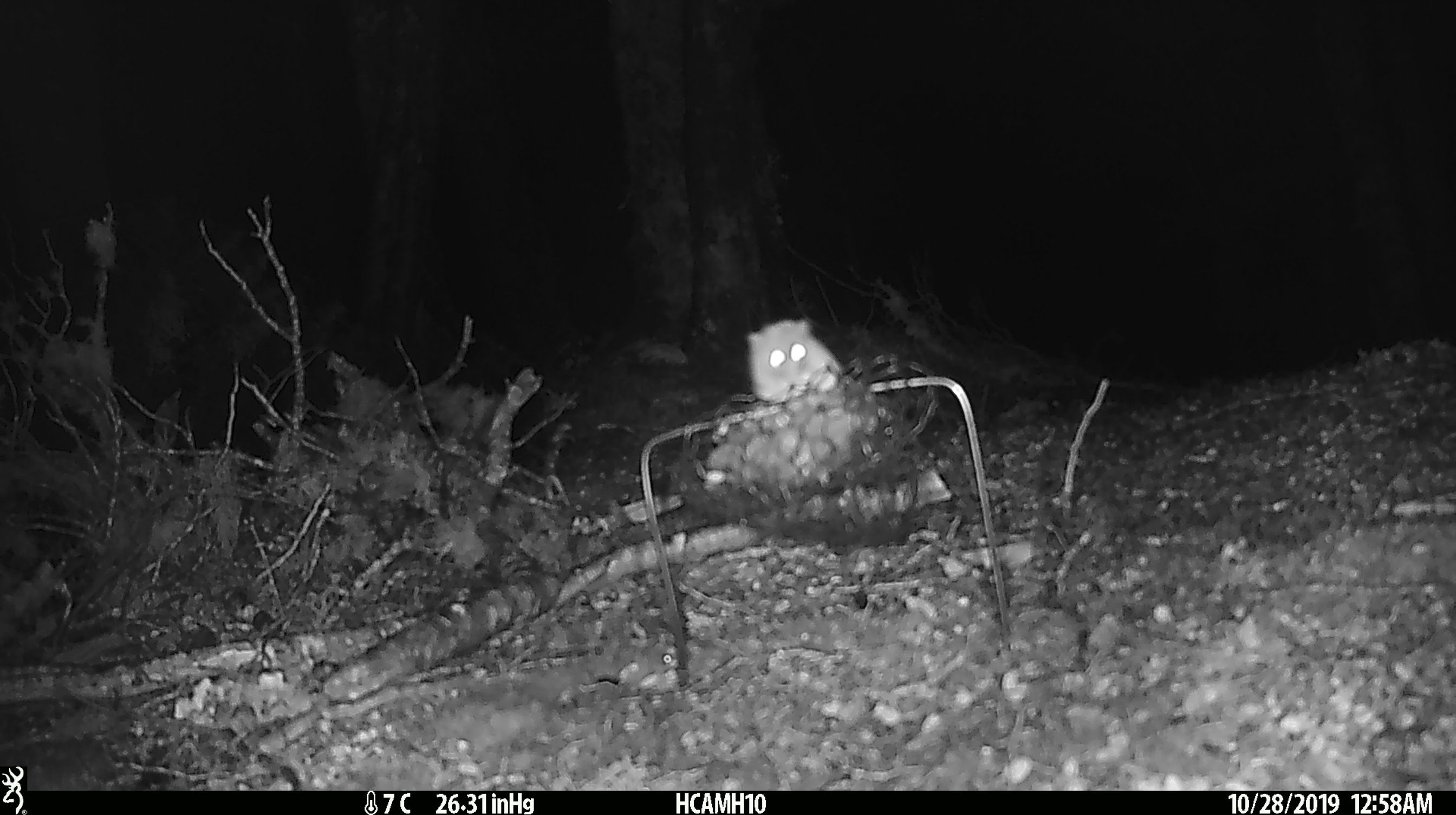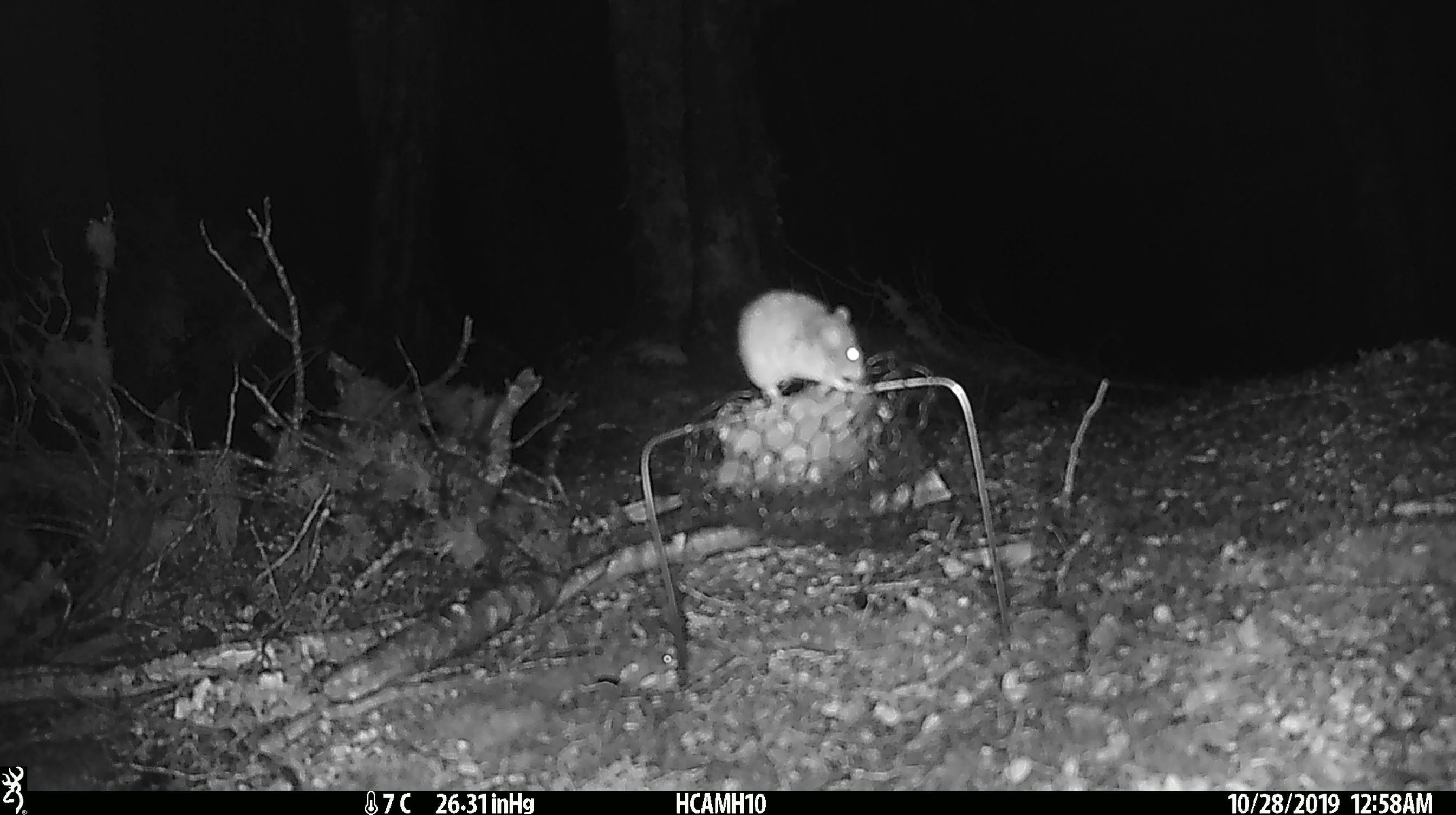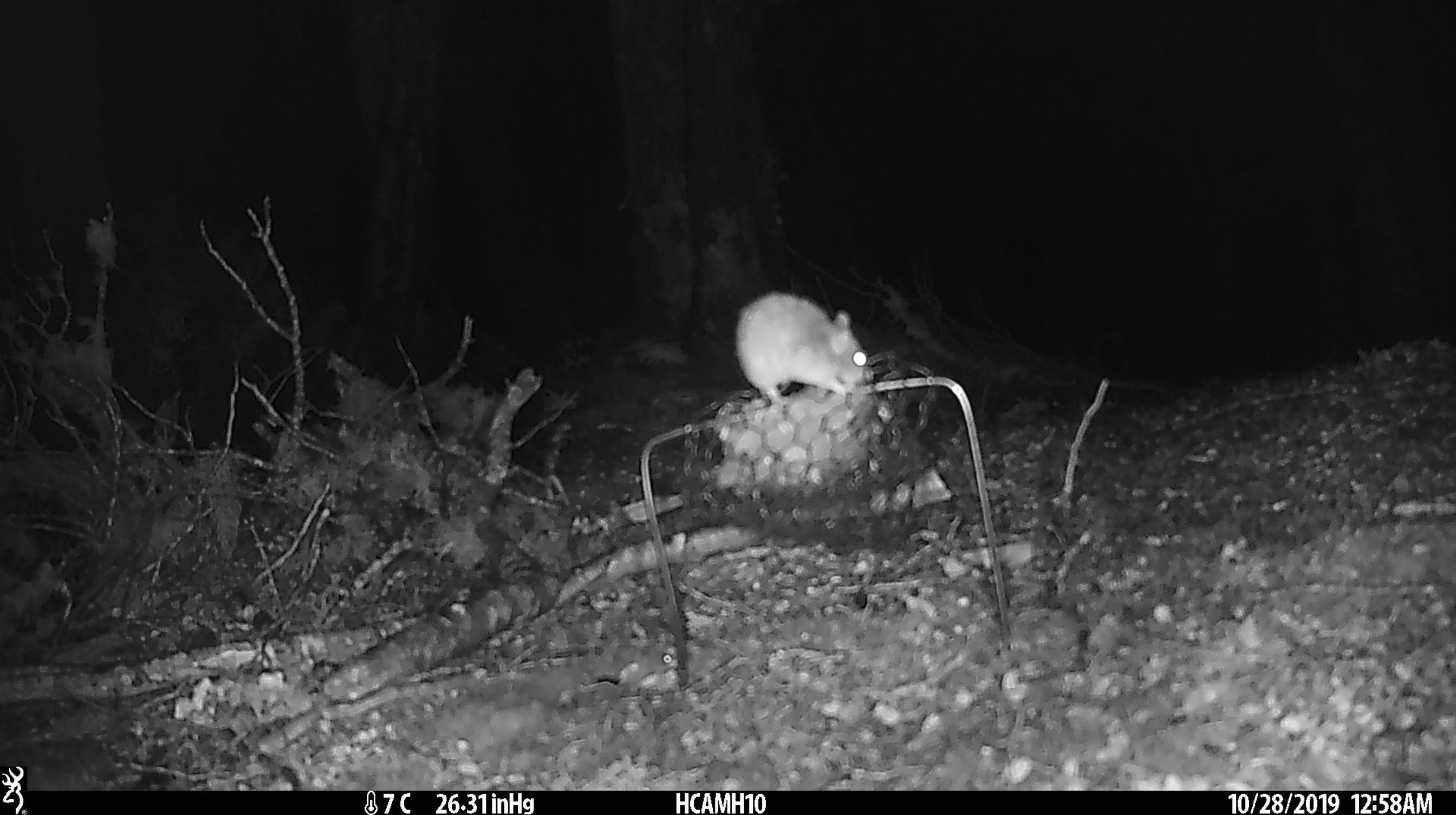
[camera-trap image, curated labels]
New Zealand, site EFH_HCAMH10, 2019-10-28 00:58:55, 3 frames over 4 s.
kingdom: Animalia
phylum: Chordata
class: Mammalia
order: Rodentia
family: Muridae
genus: Mus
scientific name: Mus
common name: mouse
Mouse (Mus).